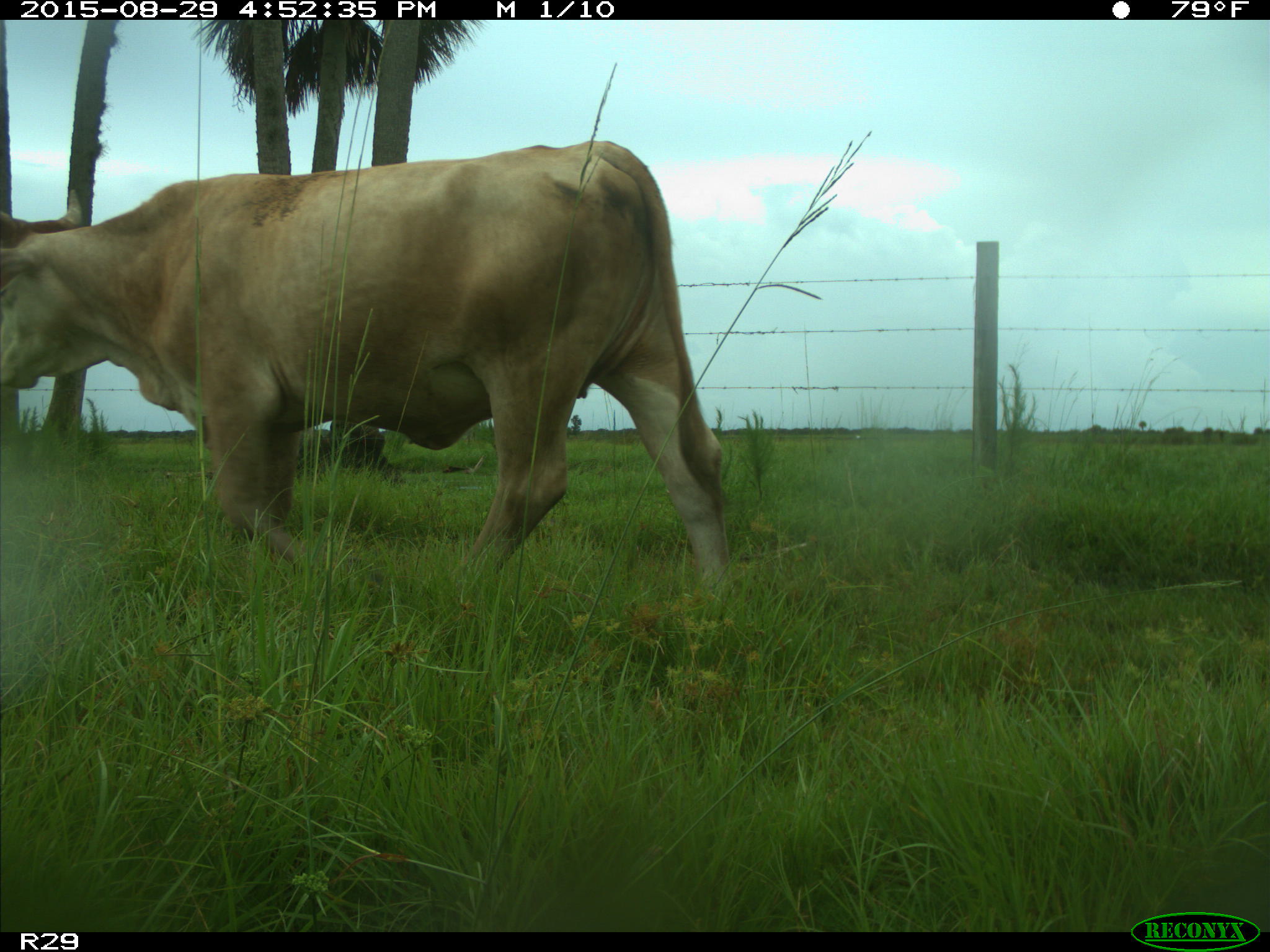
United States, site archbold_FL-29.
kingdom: Animalia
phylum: Chordata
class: Mammalia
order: Artiodactyla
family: Bovidae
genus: Bos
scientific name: Bos taurus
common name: domestic cow